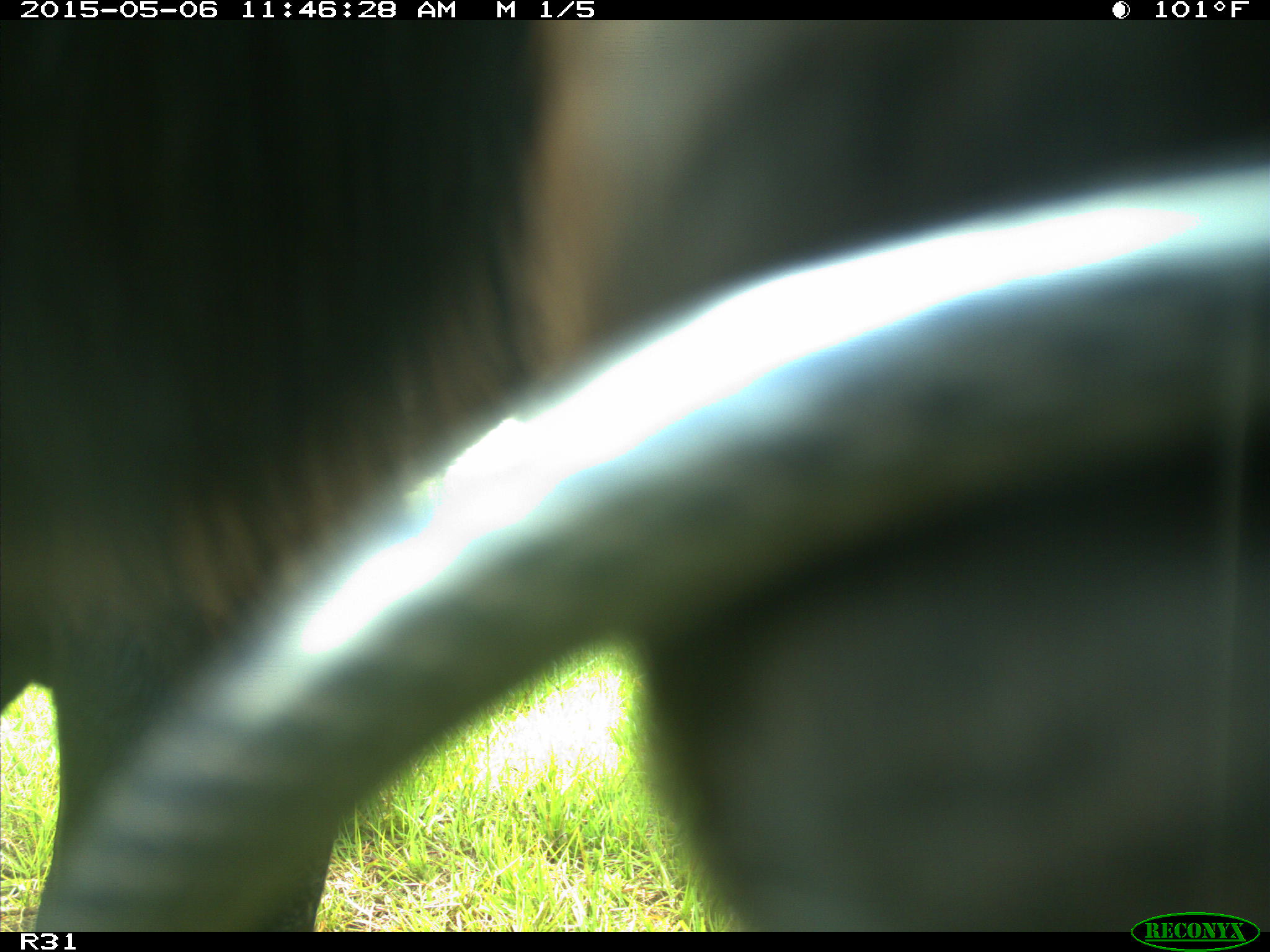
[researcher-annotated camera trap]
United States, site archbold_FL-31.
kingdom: Animalia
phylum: Chordata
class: Mammalia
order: Artiodactyla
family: Bovidae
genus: Bos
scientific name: Bos taurus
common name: domestic cow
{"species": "Bos taurus (domestic cow)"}